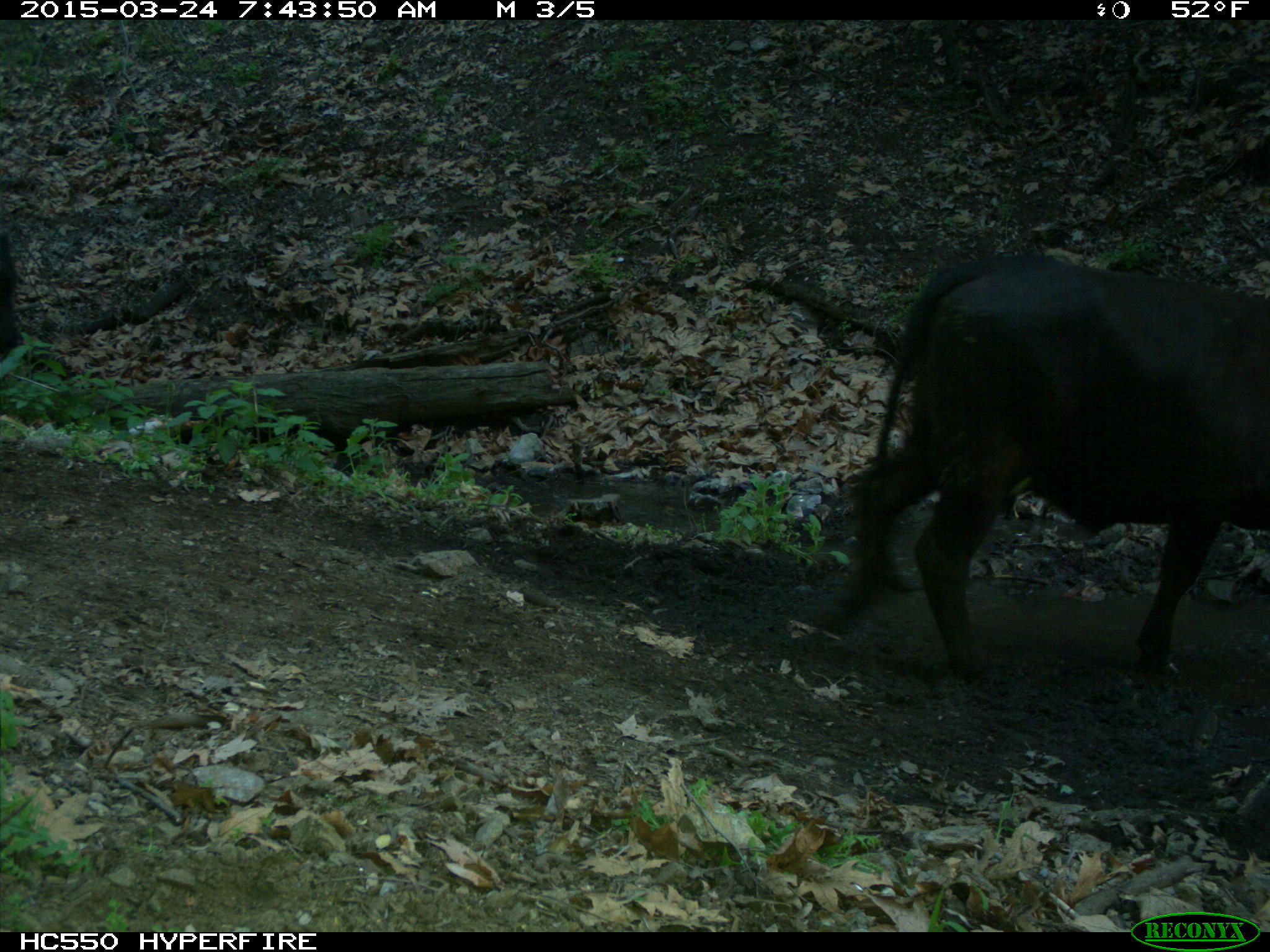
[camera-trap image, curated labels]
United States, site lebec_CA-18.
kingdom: Animalia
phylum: Chordata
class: Mammalia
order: Artiodactyla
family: Bovidae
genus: Bos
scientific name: Bos taurus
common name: domestic cow